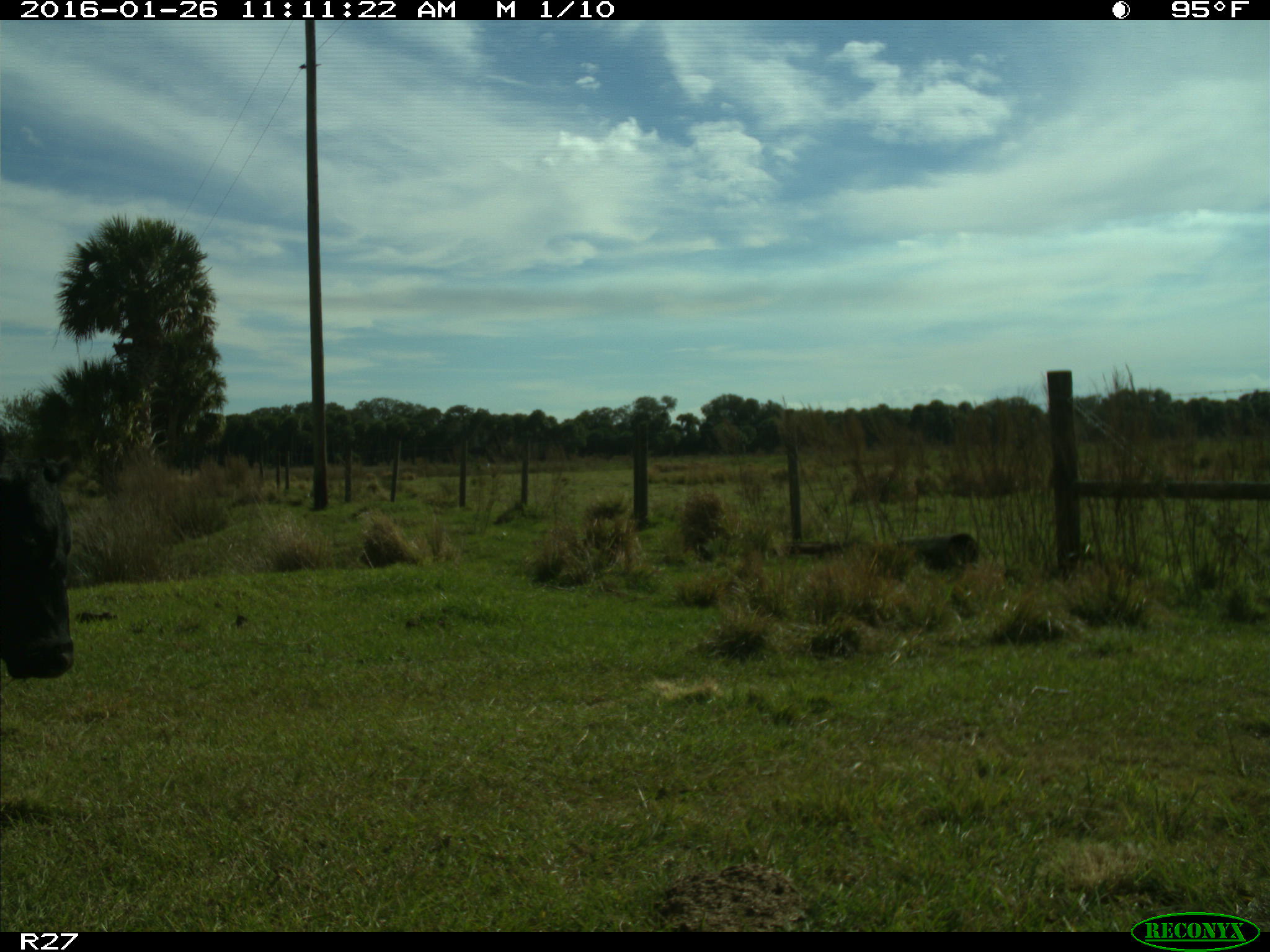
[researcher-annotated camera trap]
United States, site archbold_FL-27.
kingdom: Animalia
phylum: Chordata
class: Mammalia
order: Artiodactyla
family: Bovidae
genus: Bos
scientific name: Bos taurus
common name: domestic cow